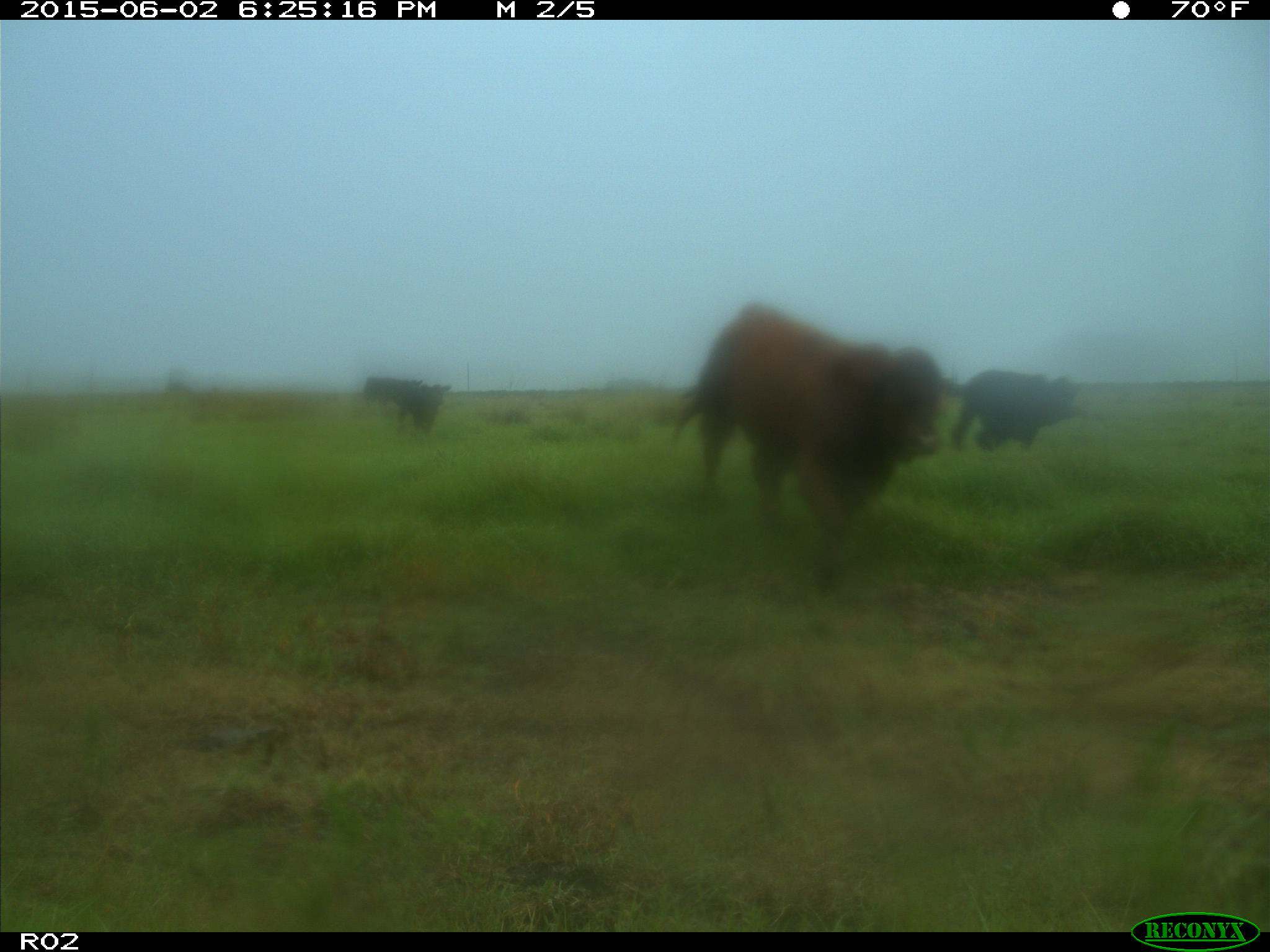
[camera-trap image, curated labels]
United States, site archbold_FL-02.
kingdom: Animalia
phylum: Chordata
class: Mammalia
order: Artiodactyla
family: Bovidae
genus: Bos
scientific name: Bos taurus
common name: domestic cow